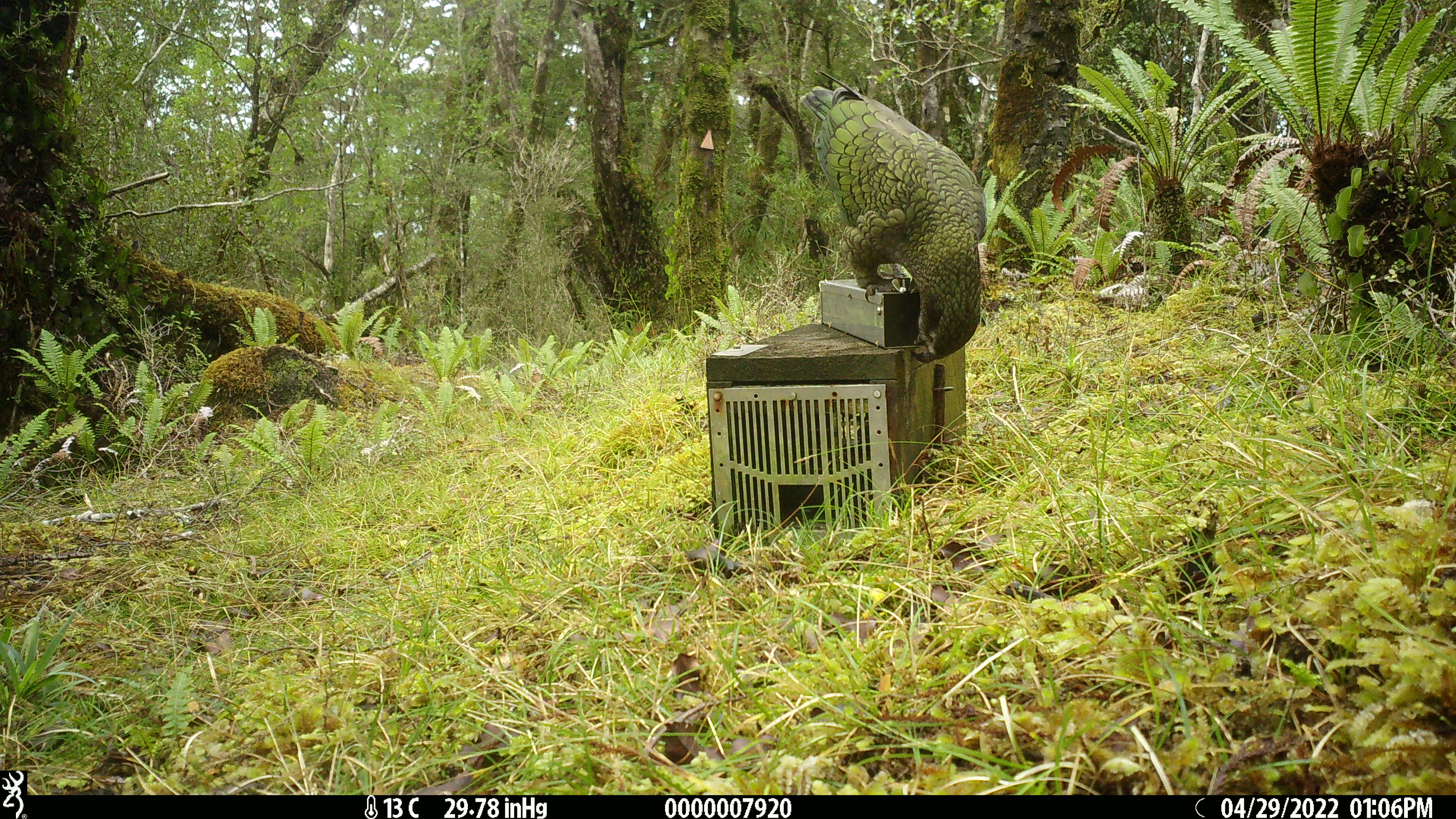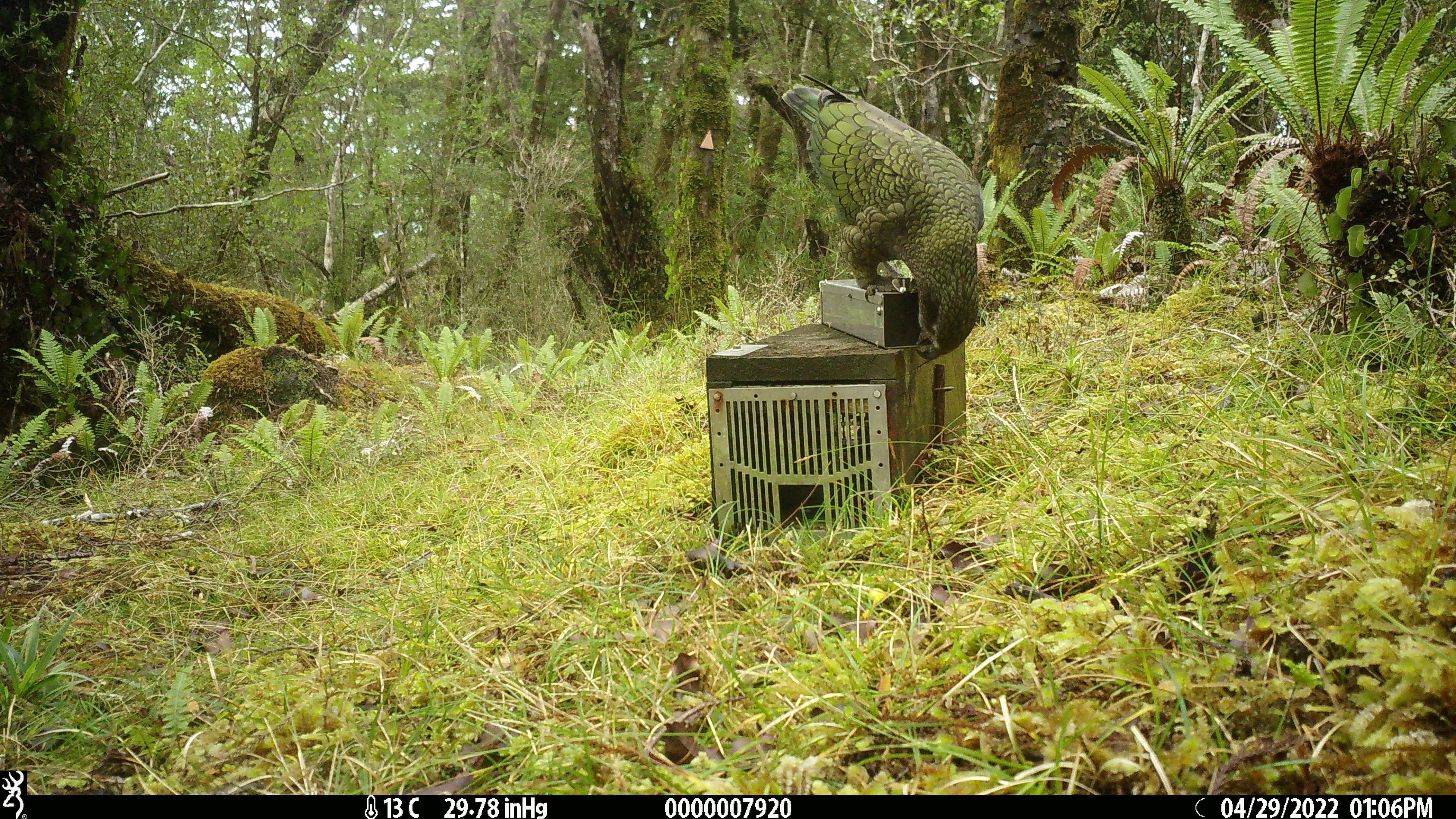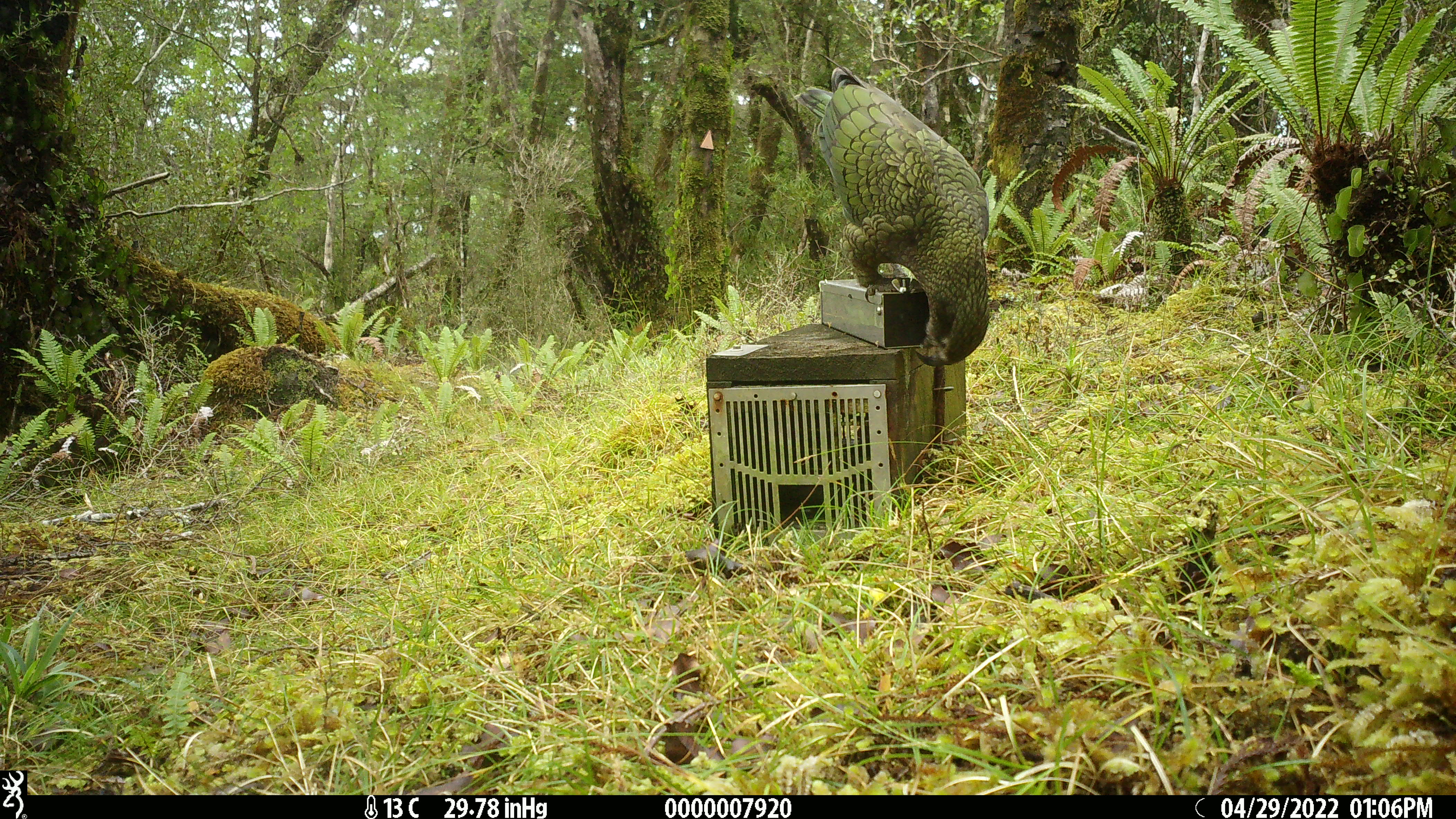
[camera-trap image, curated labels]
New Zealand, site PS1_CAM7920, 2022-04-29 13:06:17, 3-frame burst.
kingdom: Animalia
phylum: Chordata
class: Aves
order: Psittaciformes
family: Strigopidae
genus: Nestor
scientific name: Nestor notabilis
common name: kea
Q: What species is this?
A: Kea (Nestor notabilis).